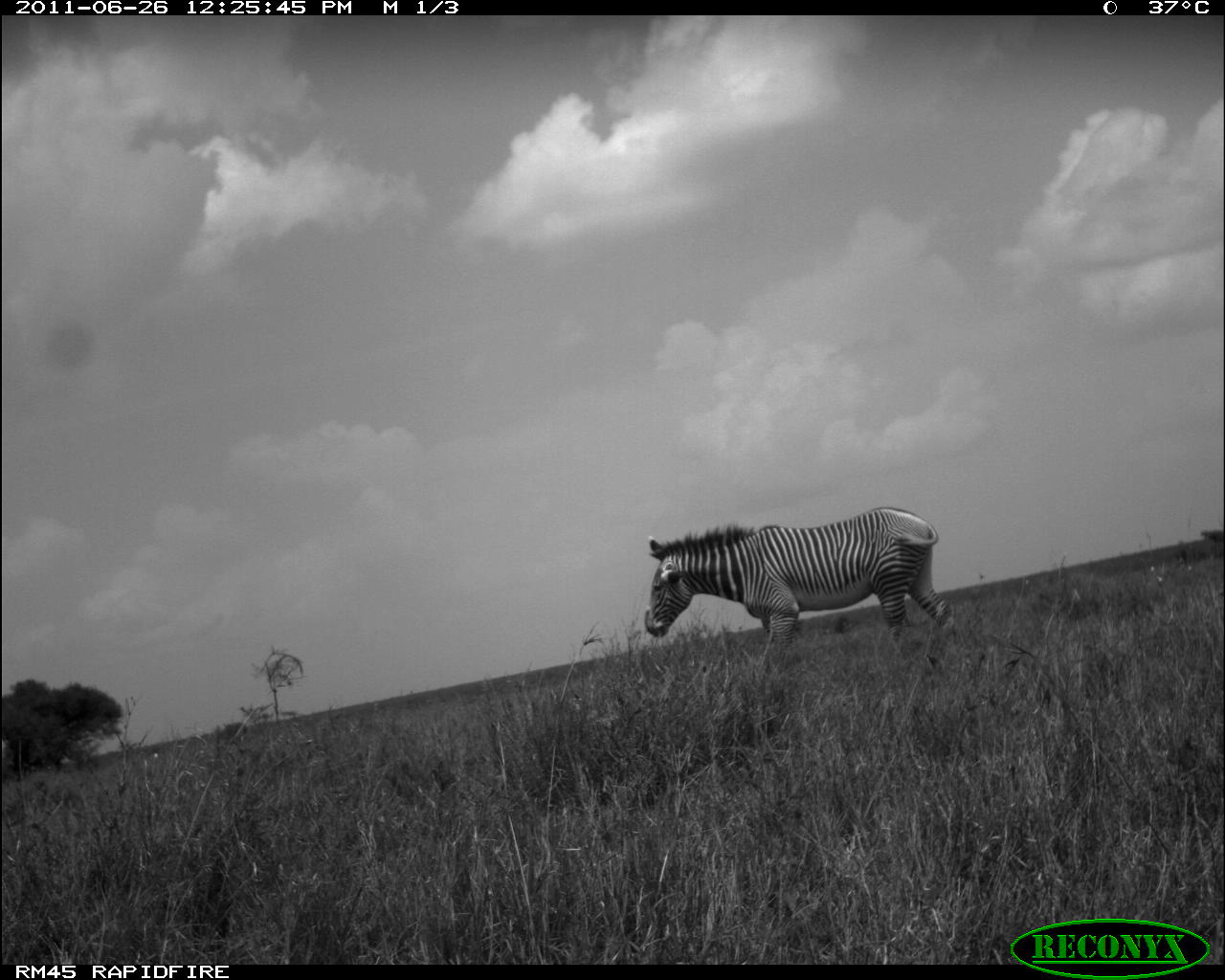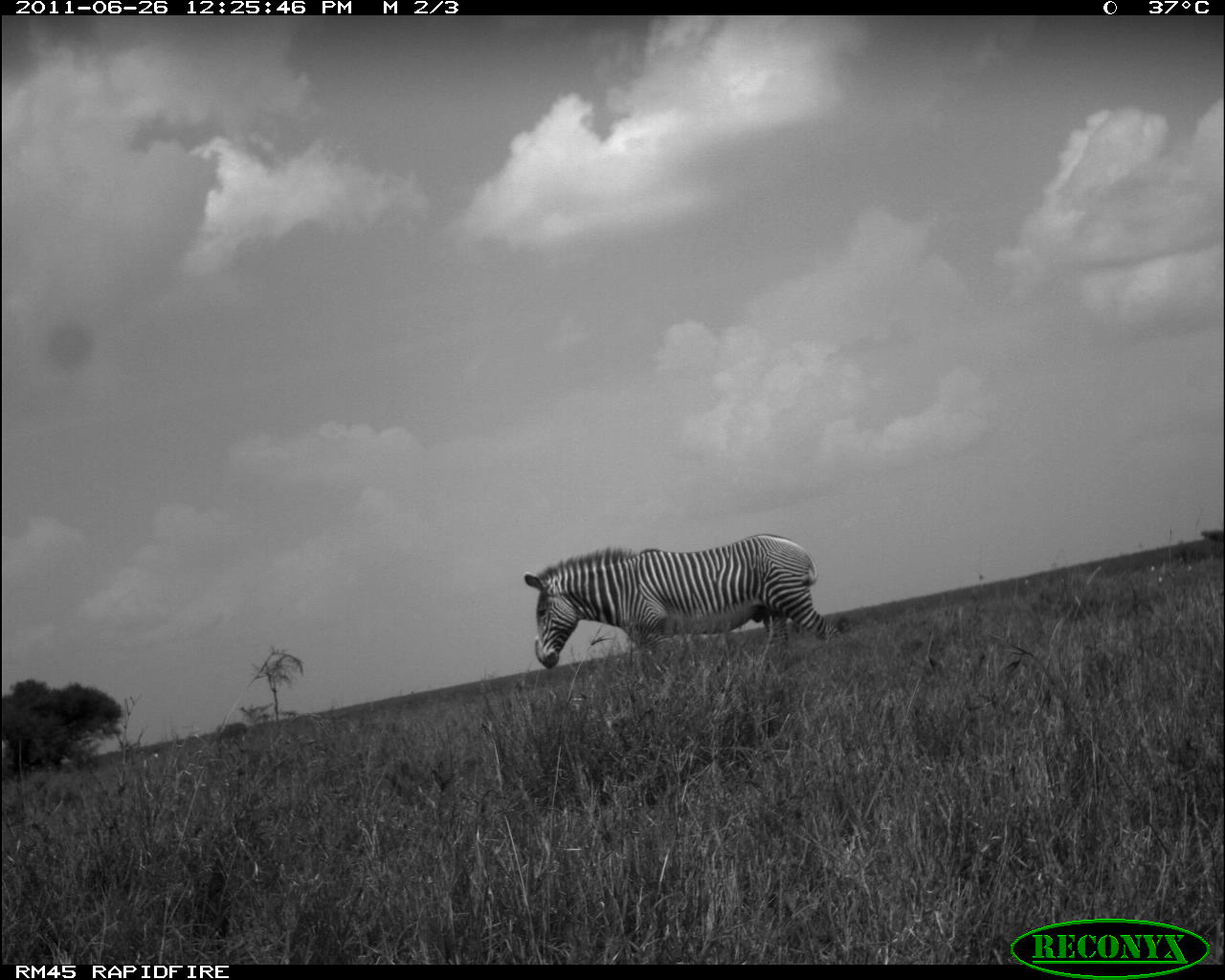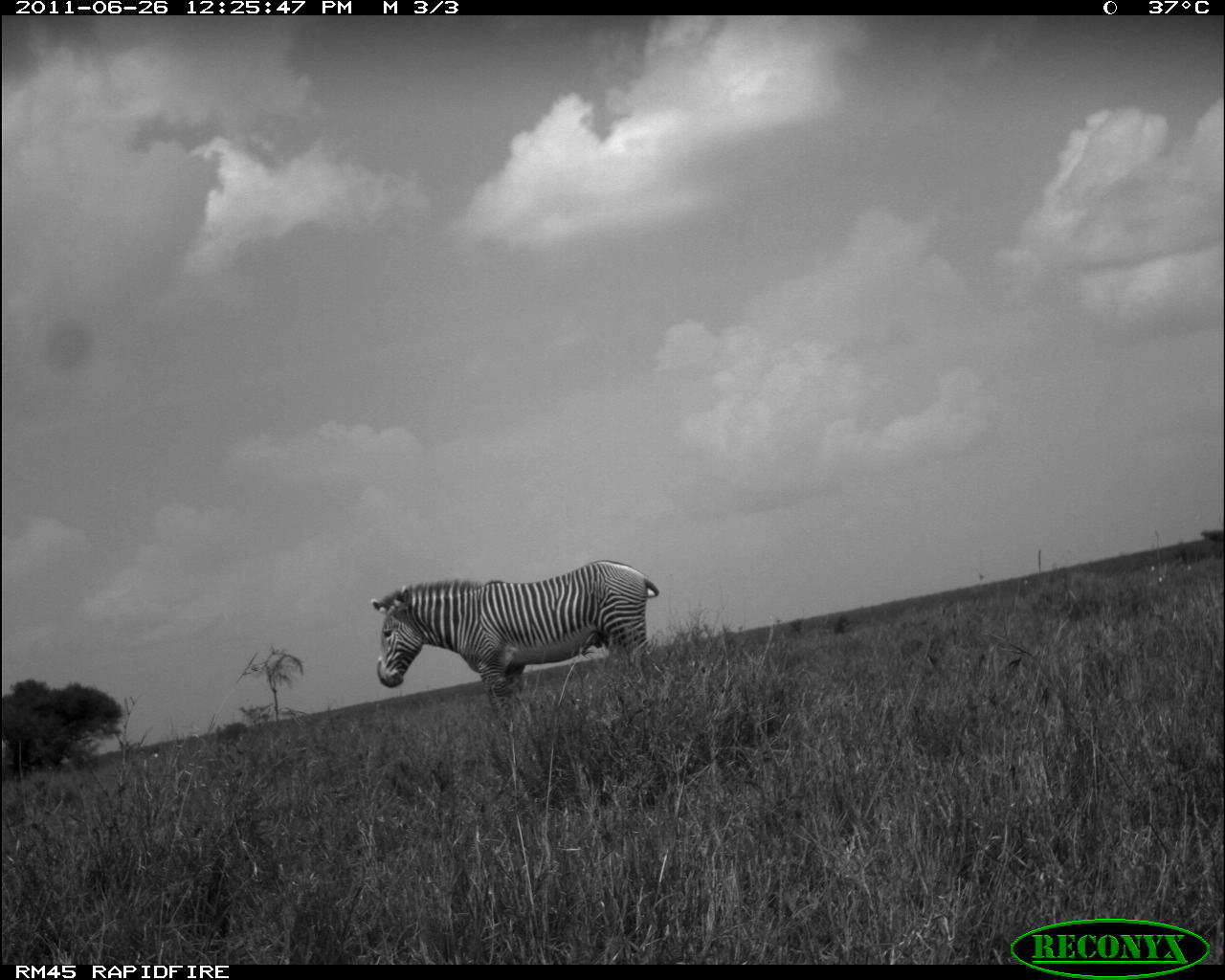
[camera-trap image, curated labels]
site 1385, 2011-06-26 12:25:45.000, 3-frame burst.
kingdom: Animalia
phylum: Chordata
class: Mammalia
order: Perissodactyla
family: Equidae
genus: Equus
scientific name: Equus grevyi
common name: grévy's zebra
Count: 1.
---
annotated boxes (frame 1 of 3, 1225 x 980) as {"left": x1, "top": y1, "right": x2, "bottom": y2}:
equus grevyi: {"left": 644, "top": 506, "right": 957, "bottom": 671}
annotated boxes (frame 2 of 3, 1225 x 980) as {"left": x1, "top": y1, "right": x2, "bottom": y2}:
equus grevyi: {"left": 524, "top": 532, "right": 842, "bottom": 668}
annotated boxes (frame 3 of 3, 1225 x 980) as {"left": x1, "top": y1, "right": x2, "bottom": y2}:
equus grevyi: {"left": 369, "top": 557, "right": 661, "bottom": 730}